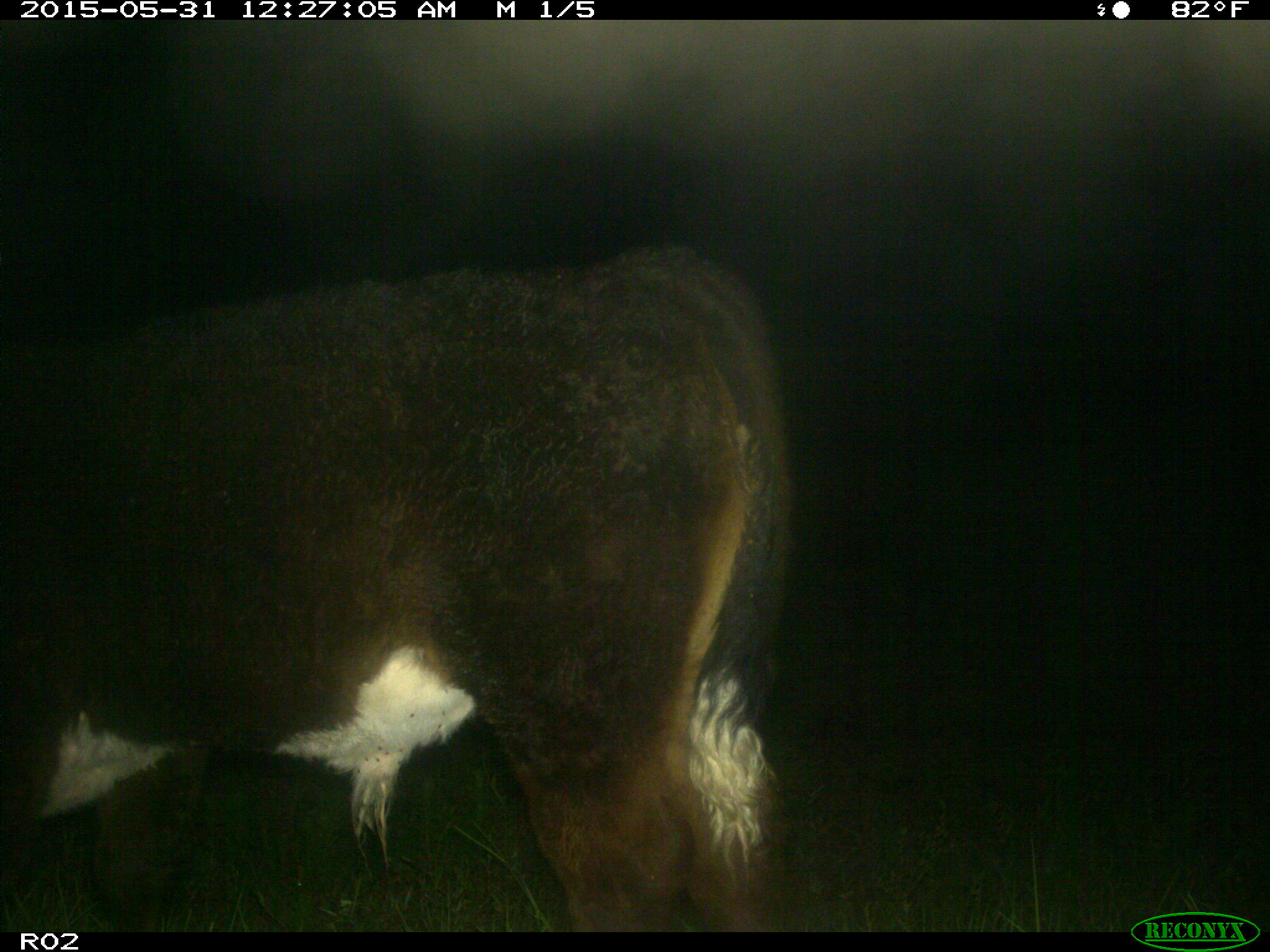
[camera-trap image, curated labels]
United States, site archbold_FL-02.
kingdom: Animalia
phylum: Chordata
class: Mammalia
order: Artiodactyla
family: Bovidae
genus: Bos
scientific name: Bos taurus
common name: domestic cow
Bos taurus (domestic cow).